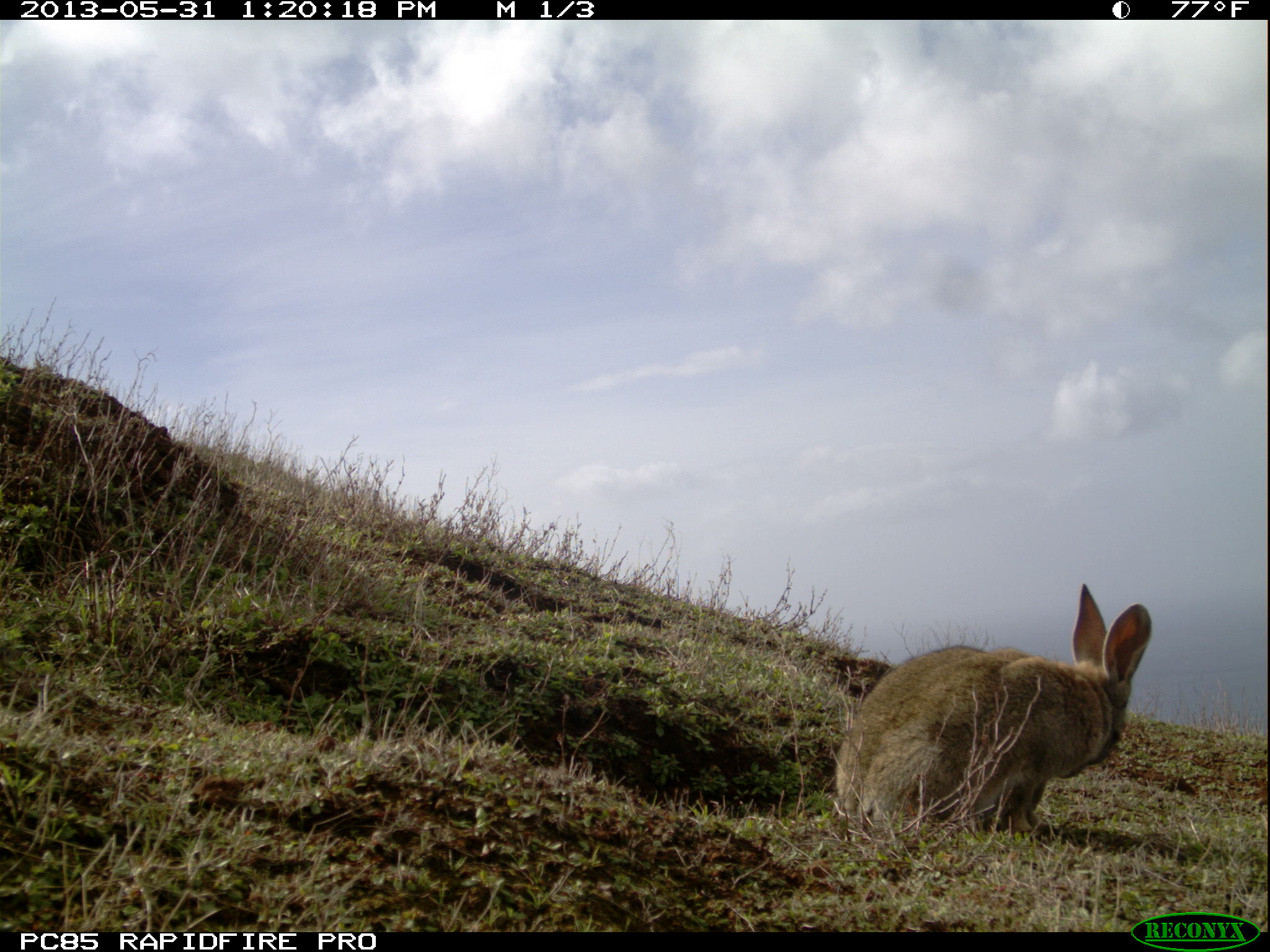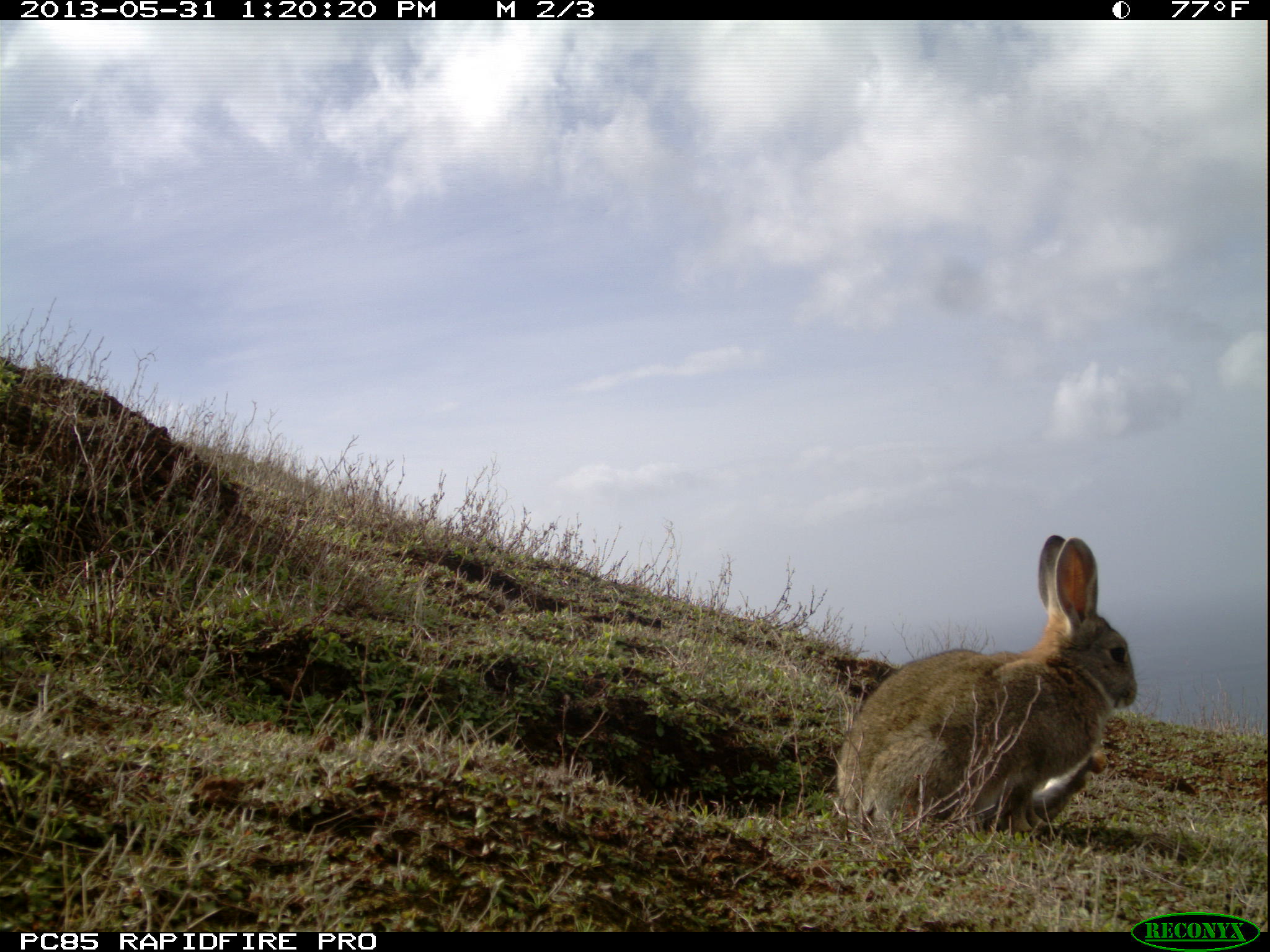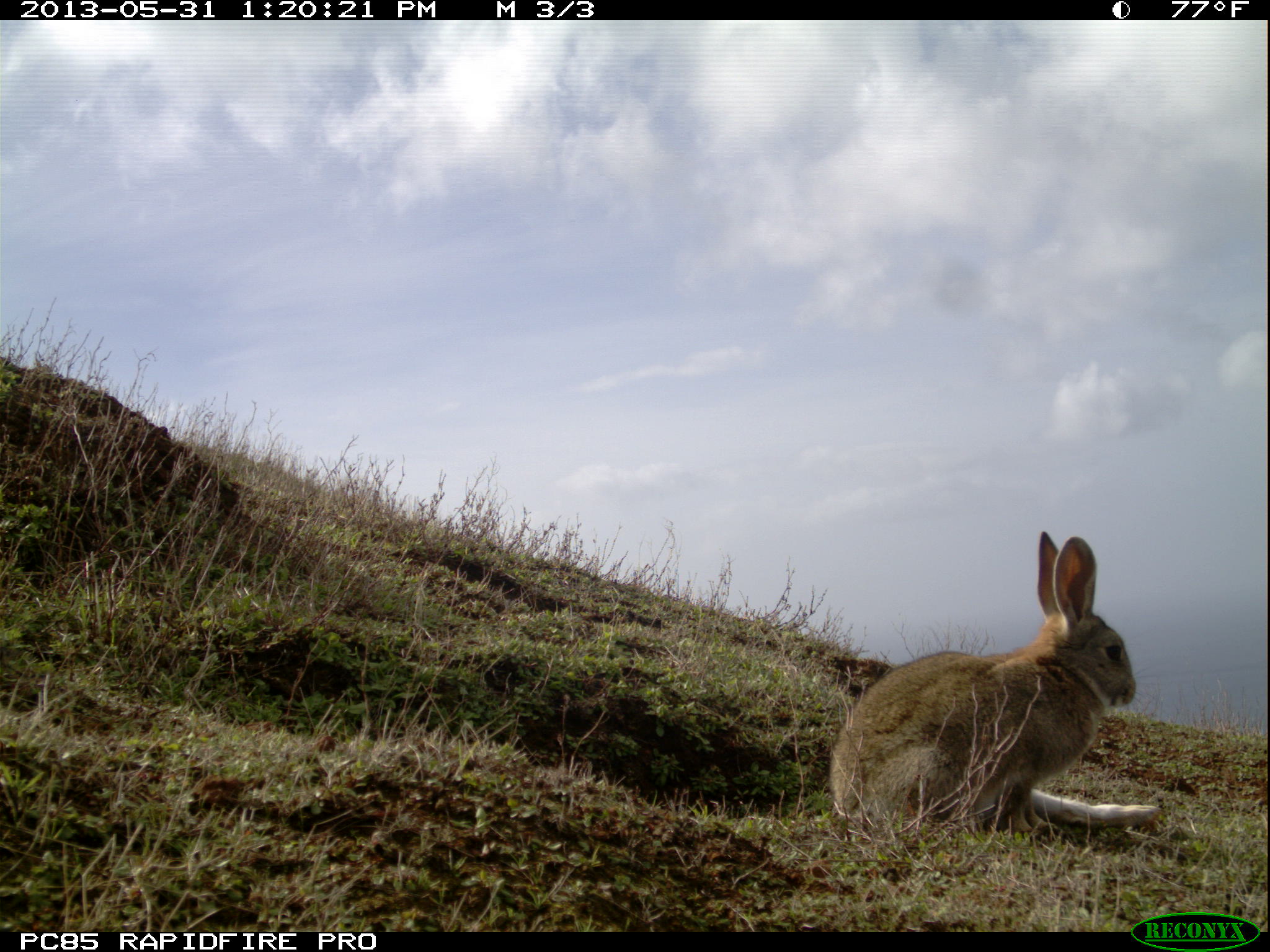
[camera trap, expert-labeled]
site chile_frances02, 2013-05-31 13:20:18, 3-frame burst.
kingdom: Animalia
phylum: Chordata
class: Mammalia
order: Lagomorpha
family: Leporidae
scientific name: Leporidae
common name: rabbits and hares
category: rabbit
Rabbit (rabbits and hares) (Leporidae).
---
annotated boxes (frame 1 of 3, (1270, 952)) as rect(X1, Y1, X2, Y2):
rabbit: rect(828, 580, 1152, 847)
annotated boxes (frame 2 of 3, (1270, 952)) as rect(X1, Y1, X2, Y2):
rabbit: rect(825, 533, 1137, 843)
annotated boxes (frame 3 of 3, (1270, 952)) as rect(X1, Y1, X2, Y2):
rabbit: rect(823, 531, 1157, 844)